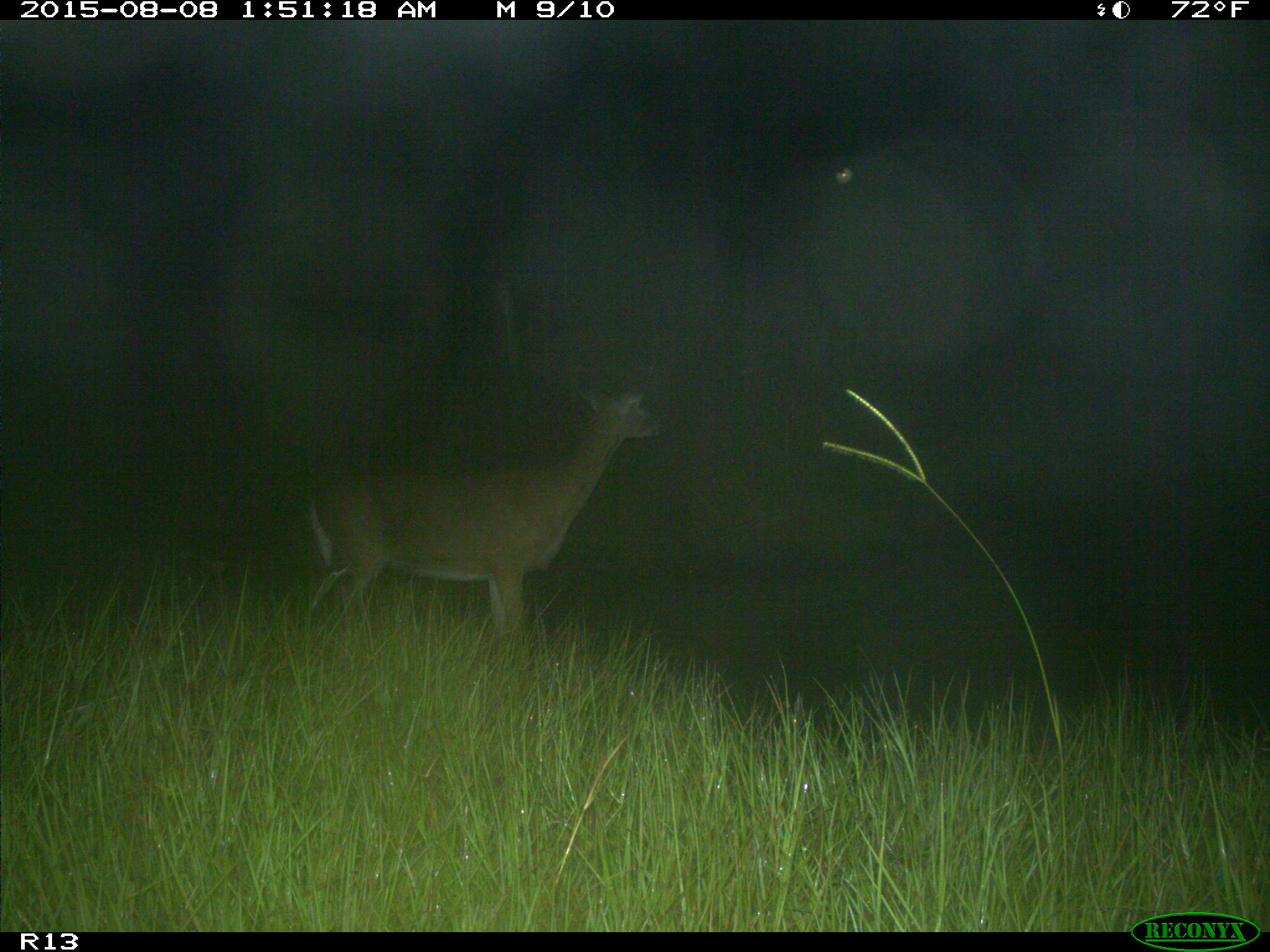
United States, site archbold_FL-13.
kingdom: Animalia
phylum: Chordata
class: Mammalia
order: Artiodactyla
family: Cervidae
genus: Odocoileus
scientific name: Odocoileus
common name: deer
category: unidentified deer